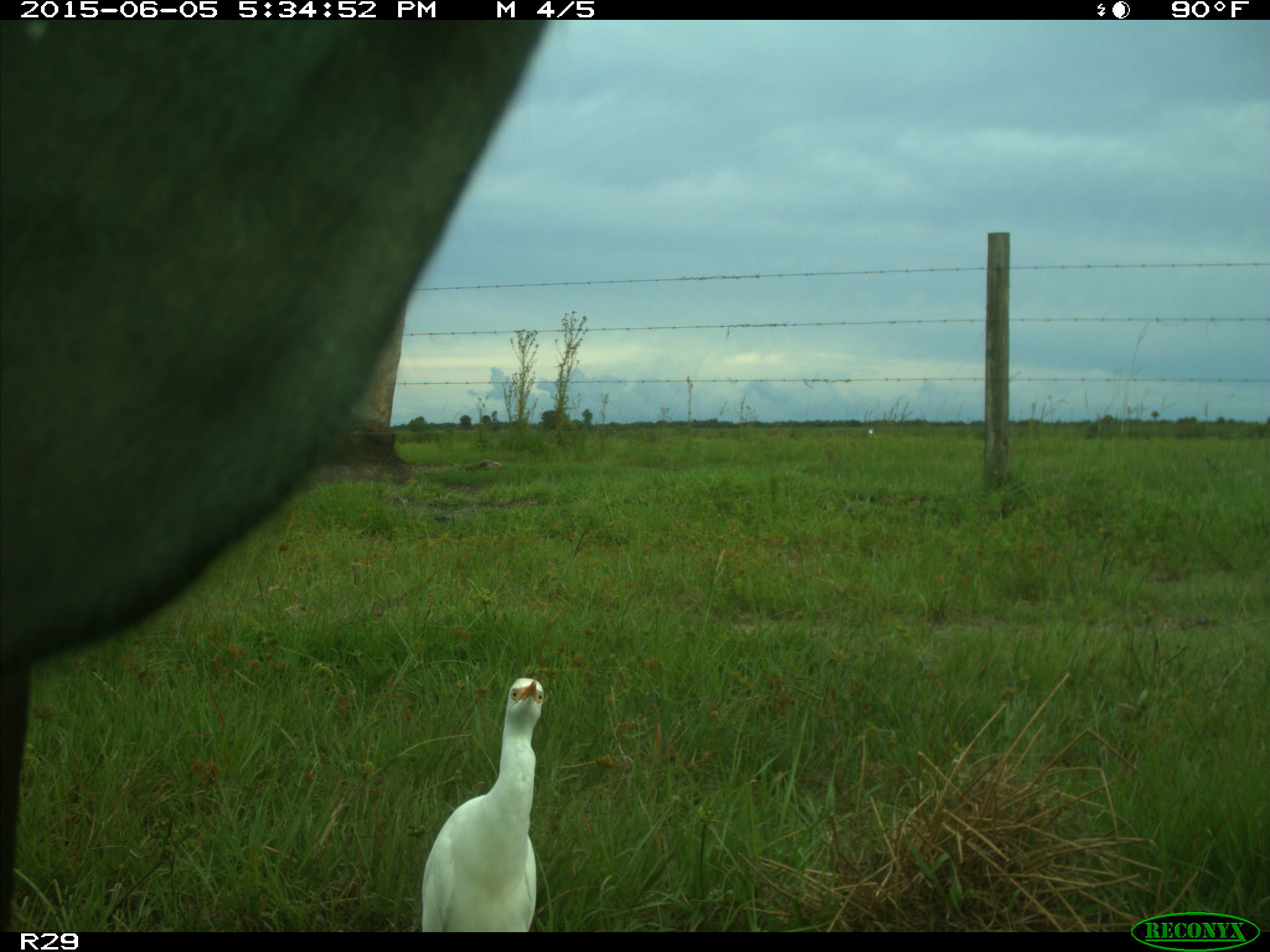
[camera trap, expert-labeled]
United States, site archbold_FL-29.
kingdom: Animalia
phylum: Chordata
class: Mammalia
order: Artiodactyla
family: Bovidae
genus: Bos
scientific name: Bos taurus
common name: domestic cow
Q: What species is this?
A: Bos taurus (domestic cow).